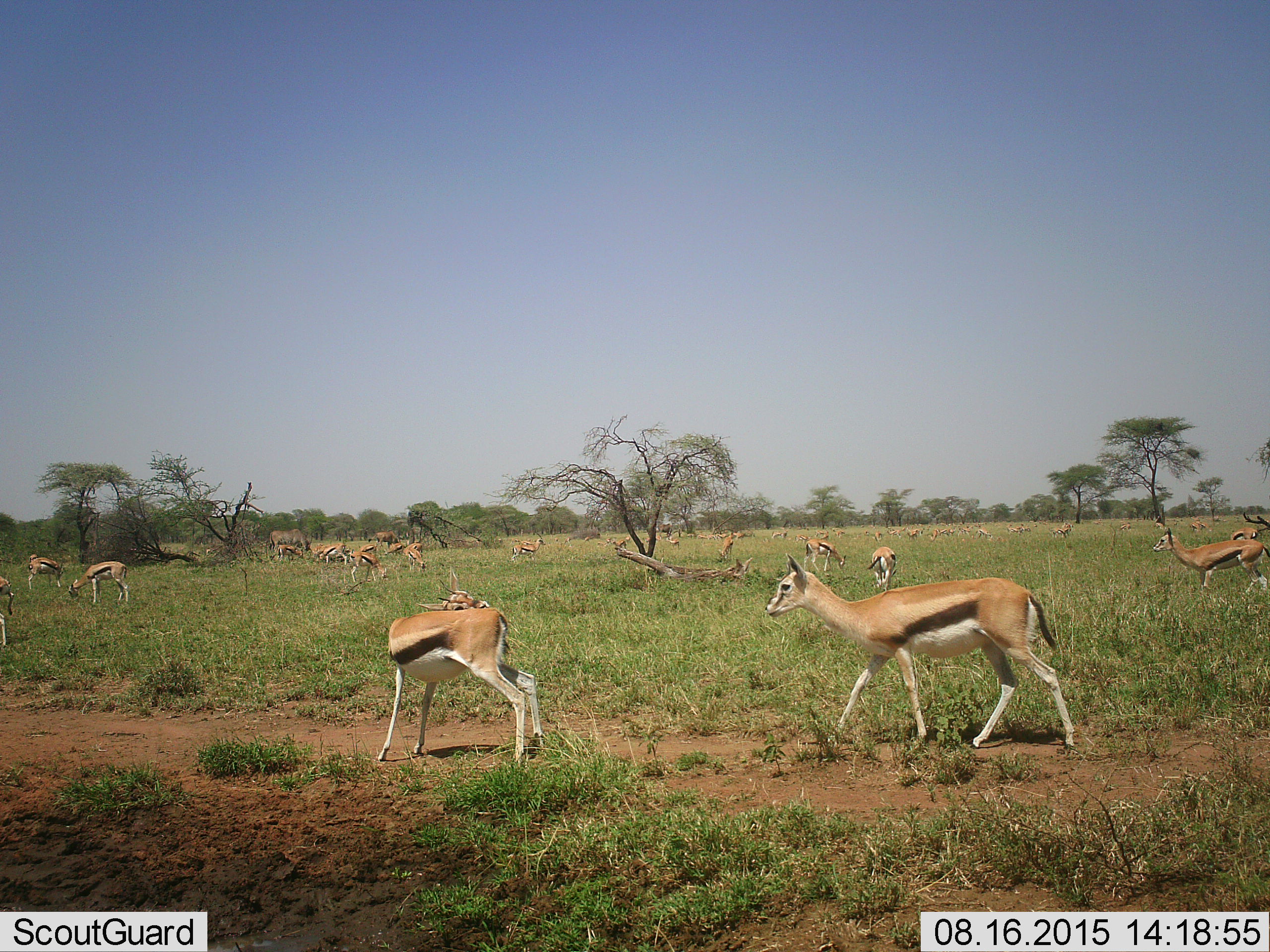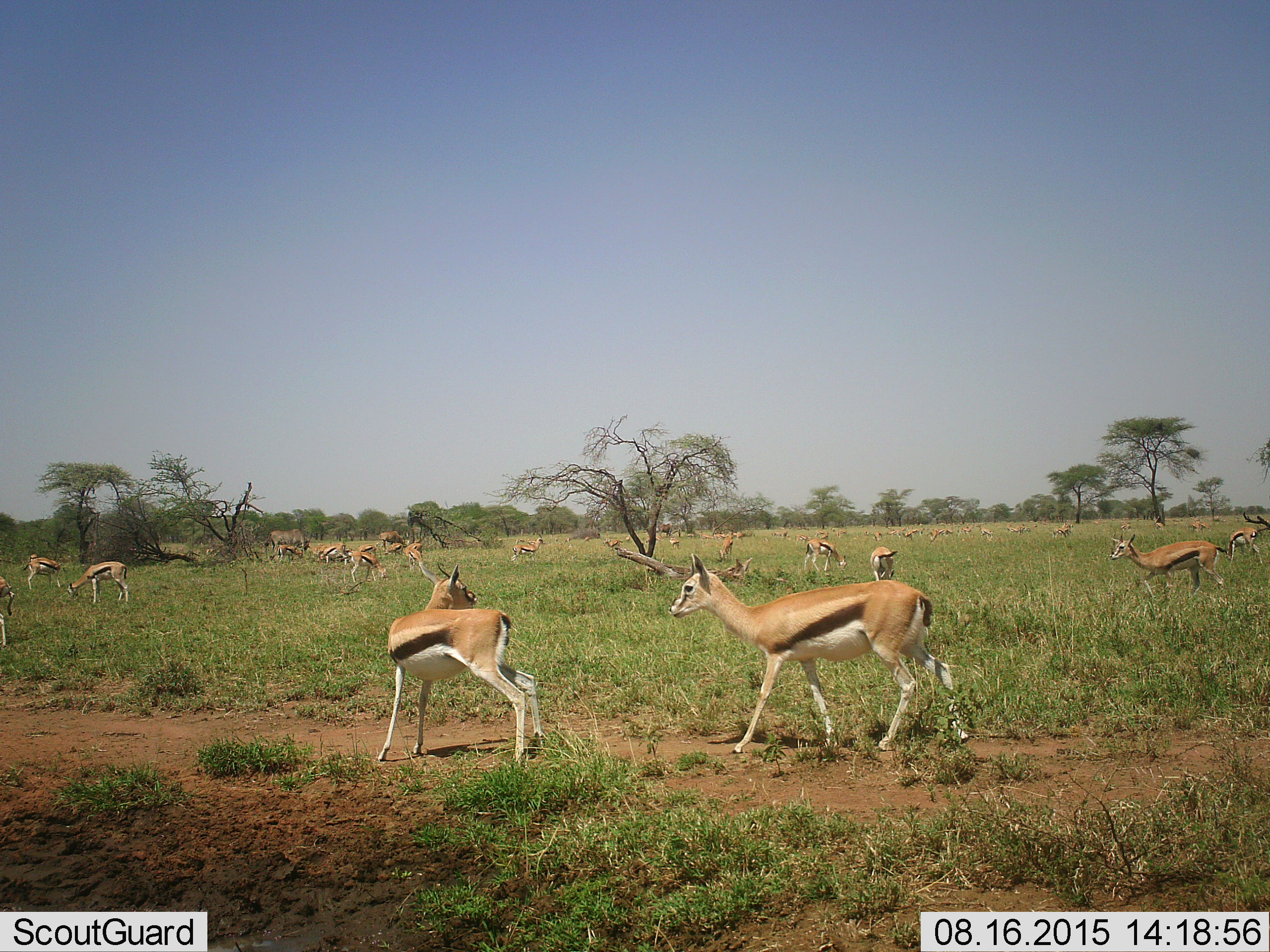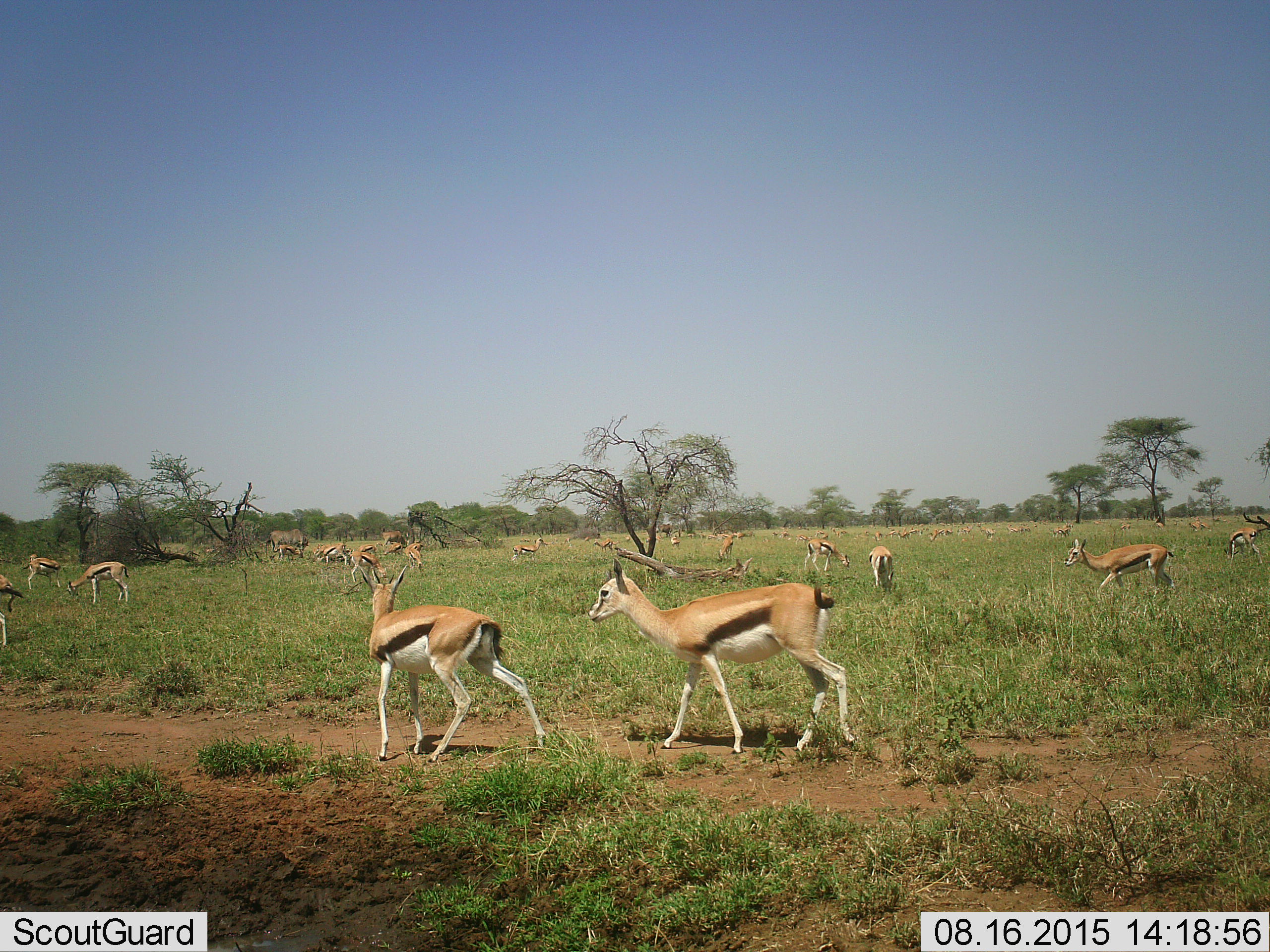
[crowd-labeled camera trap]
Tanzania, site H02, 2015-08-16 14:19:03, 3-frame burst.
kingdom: Animalia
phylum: Chordata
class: Mammalia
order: Artiodactyla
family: Bovidae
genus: Eudorcas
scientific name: Eudorcas thomsonii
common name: thomson's gazelle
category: gazellethomsons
Gazellethomsons (thomson's gazelle) (Eudorcas thomsonii), count 11-50. Behavior (volunteer vote fractions): standing 88%, resting 25%, moving 88%, interacting 12%. Young present (vote fraction): 38%. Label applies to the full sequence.